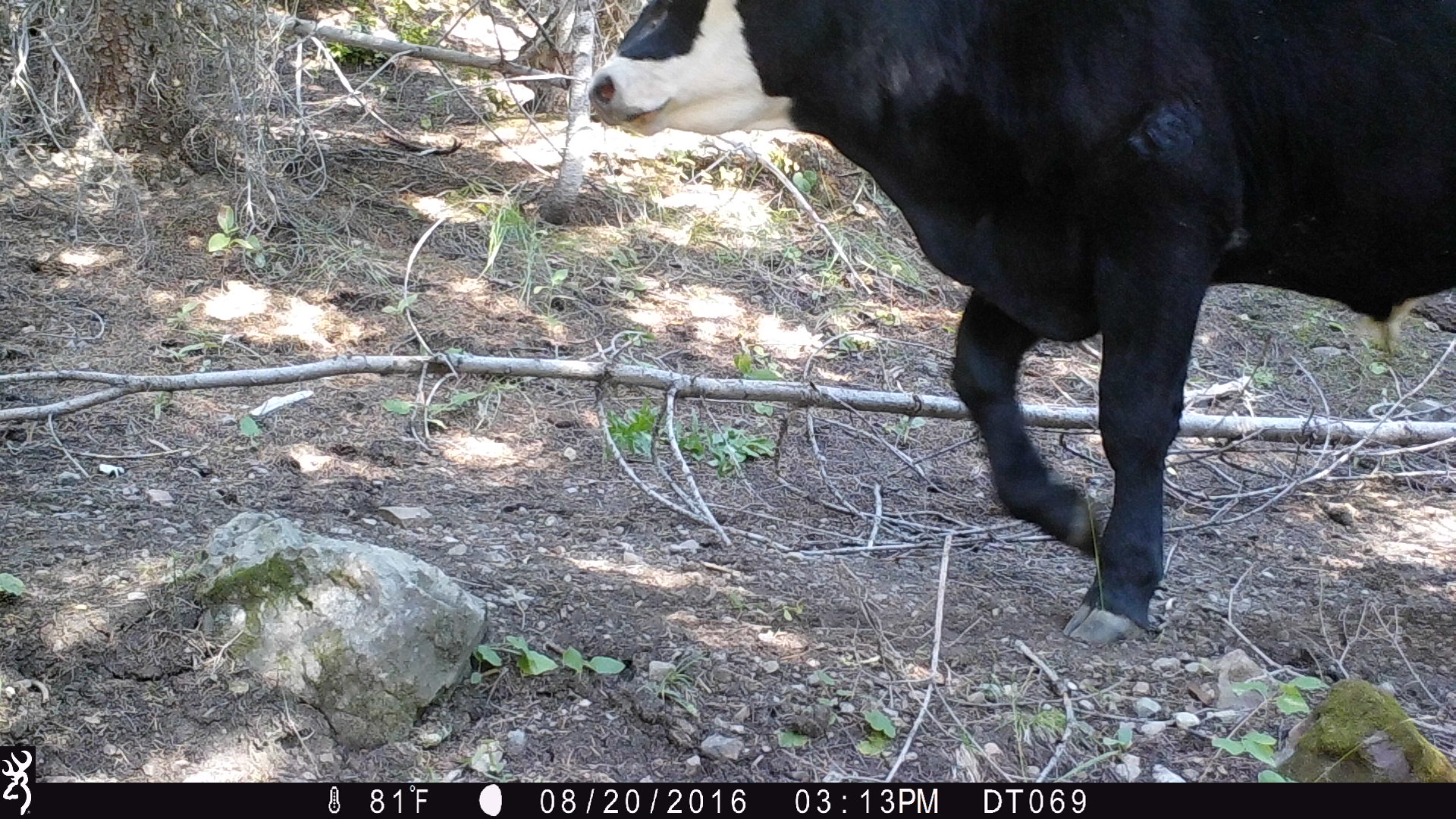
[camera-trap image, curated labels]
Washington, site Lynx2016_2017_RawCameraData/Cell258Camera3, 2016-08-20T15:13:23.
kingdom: Animalia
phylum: Chordata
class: Mammalia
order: Artiodactyla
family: Bovidae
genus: Bos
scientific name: Bos taurus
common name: domestic cattle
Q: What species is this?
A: Domestic cattle (Bos taurus).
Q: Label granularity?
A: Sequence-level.